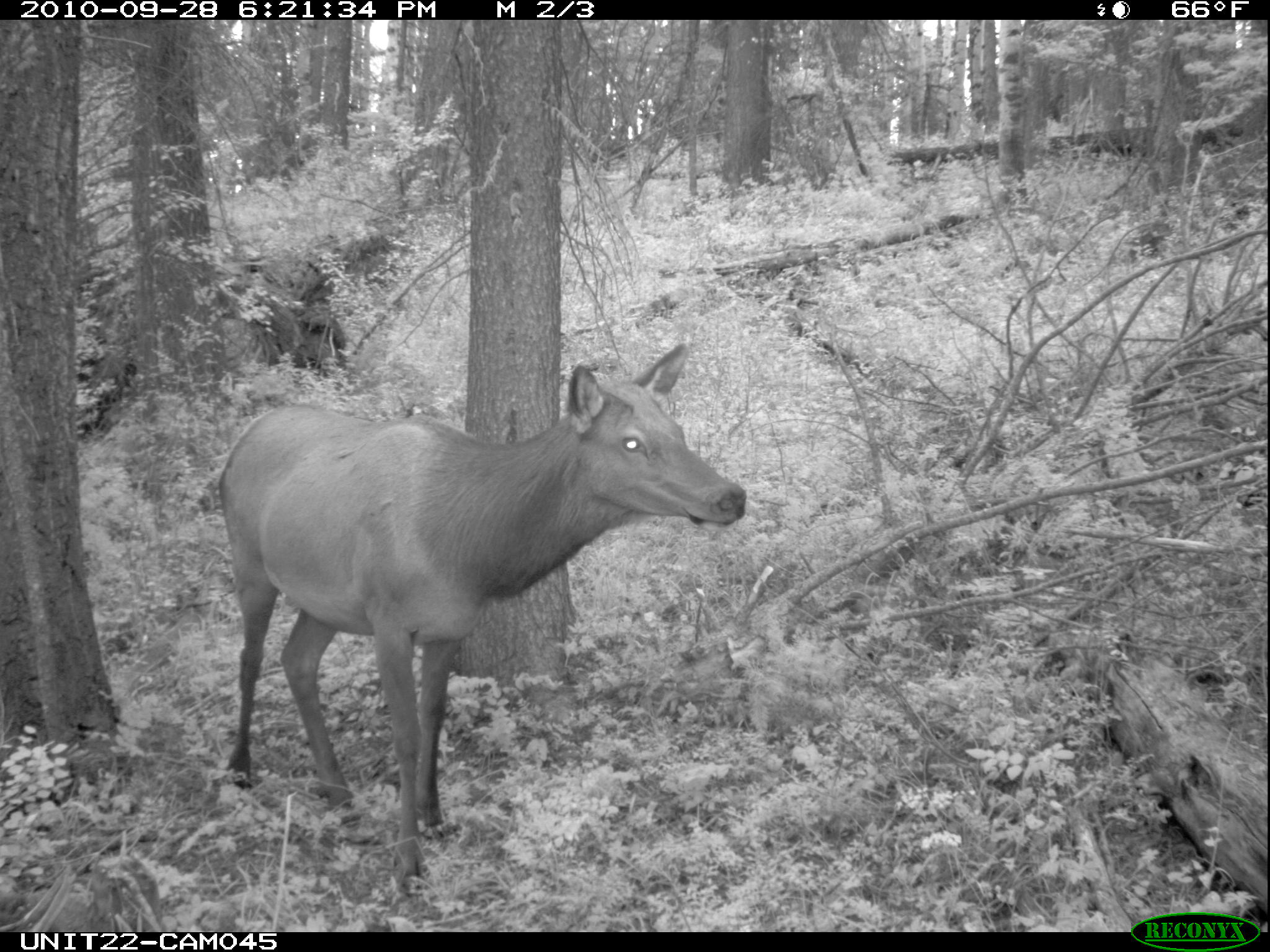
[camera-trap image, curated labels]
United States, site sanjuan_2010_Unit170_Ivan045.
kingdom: Animalia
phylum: Chordata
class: Mammalia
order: Artiodactyla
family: Cervidae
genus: Cervus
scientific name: Cervus elaphus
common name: red deer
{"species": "Cervus elaphus (red deer)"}